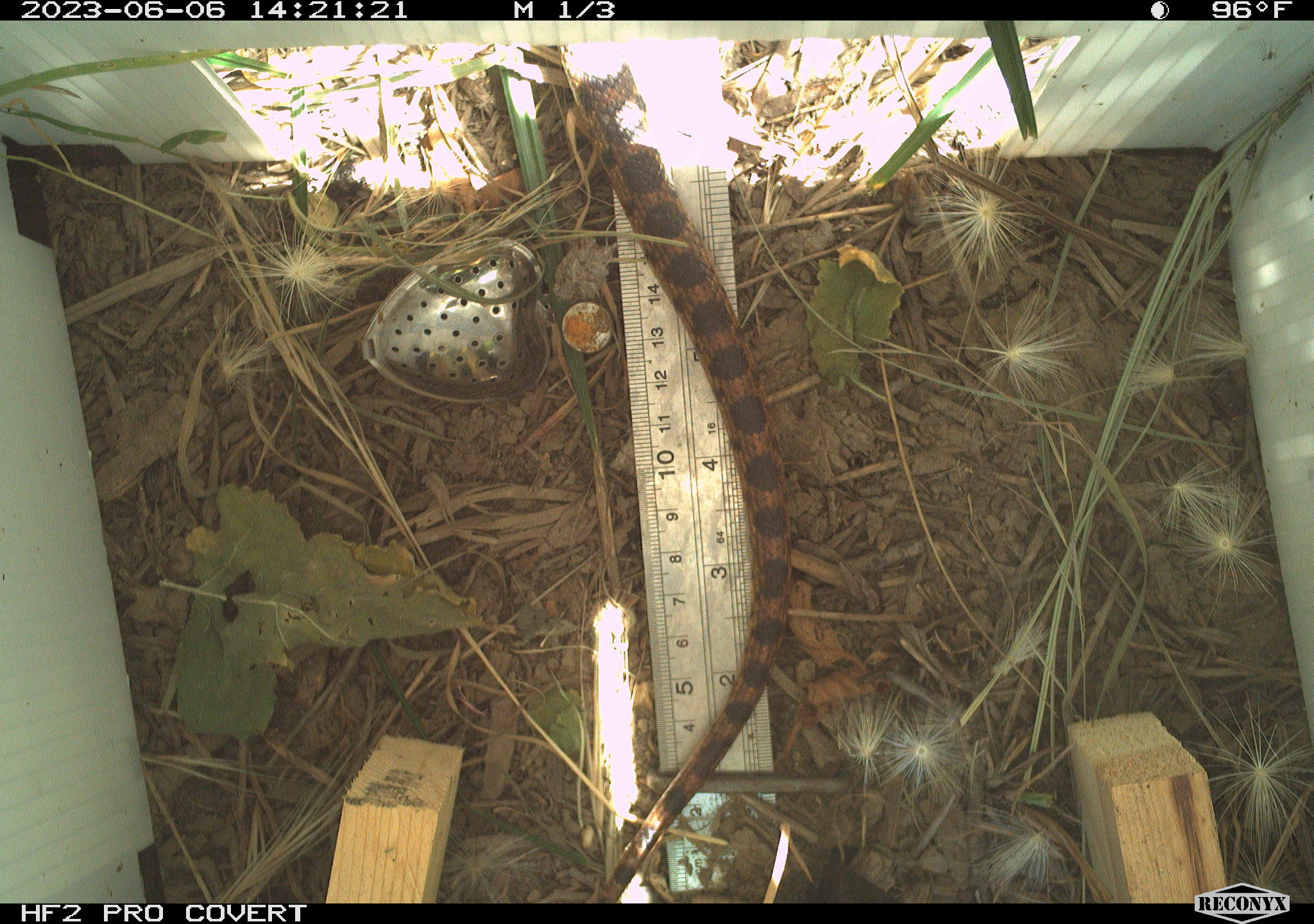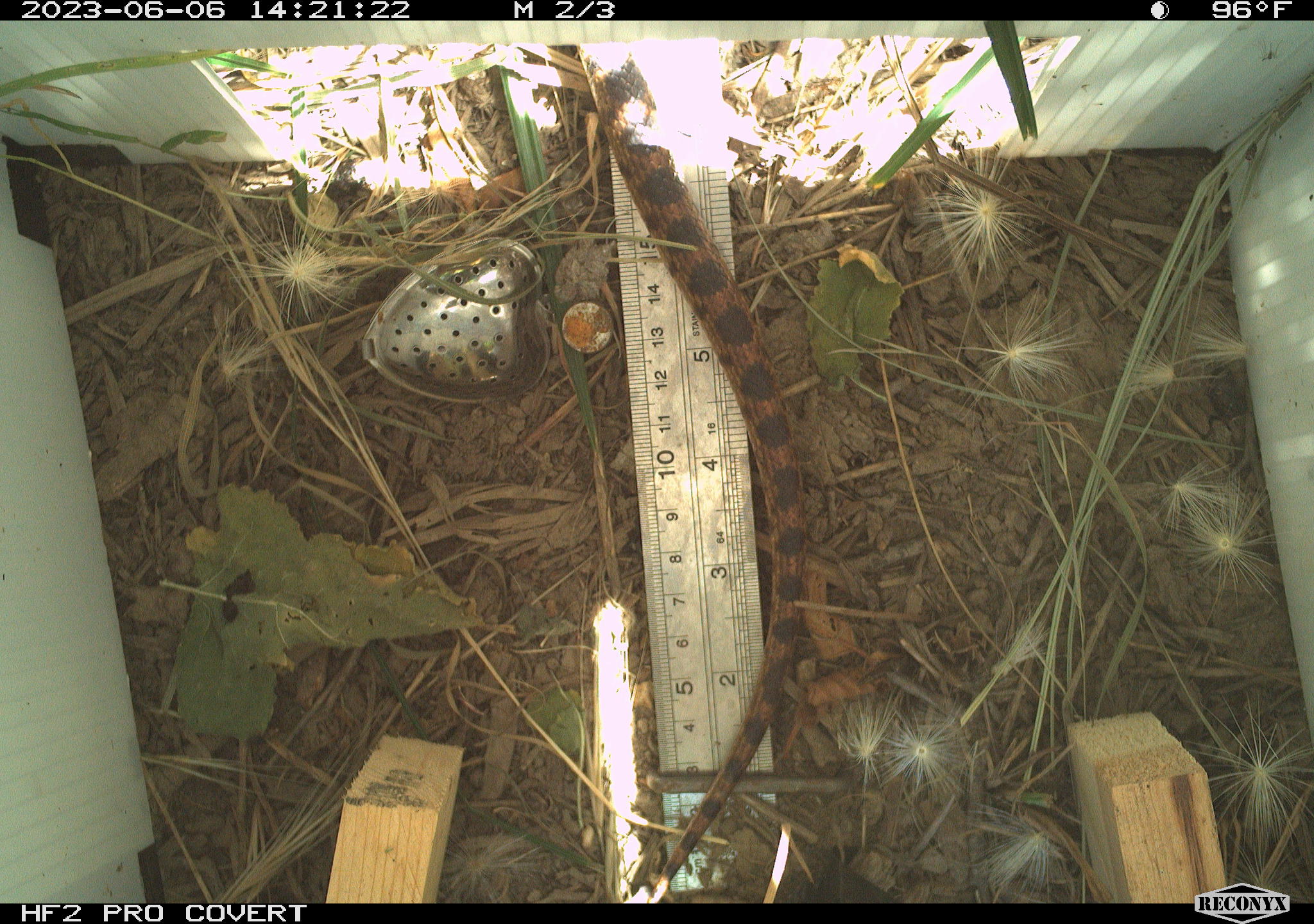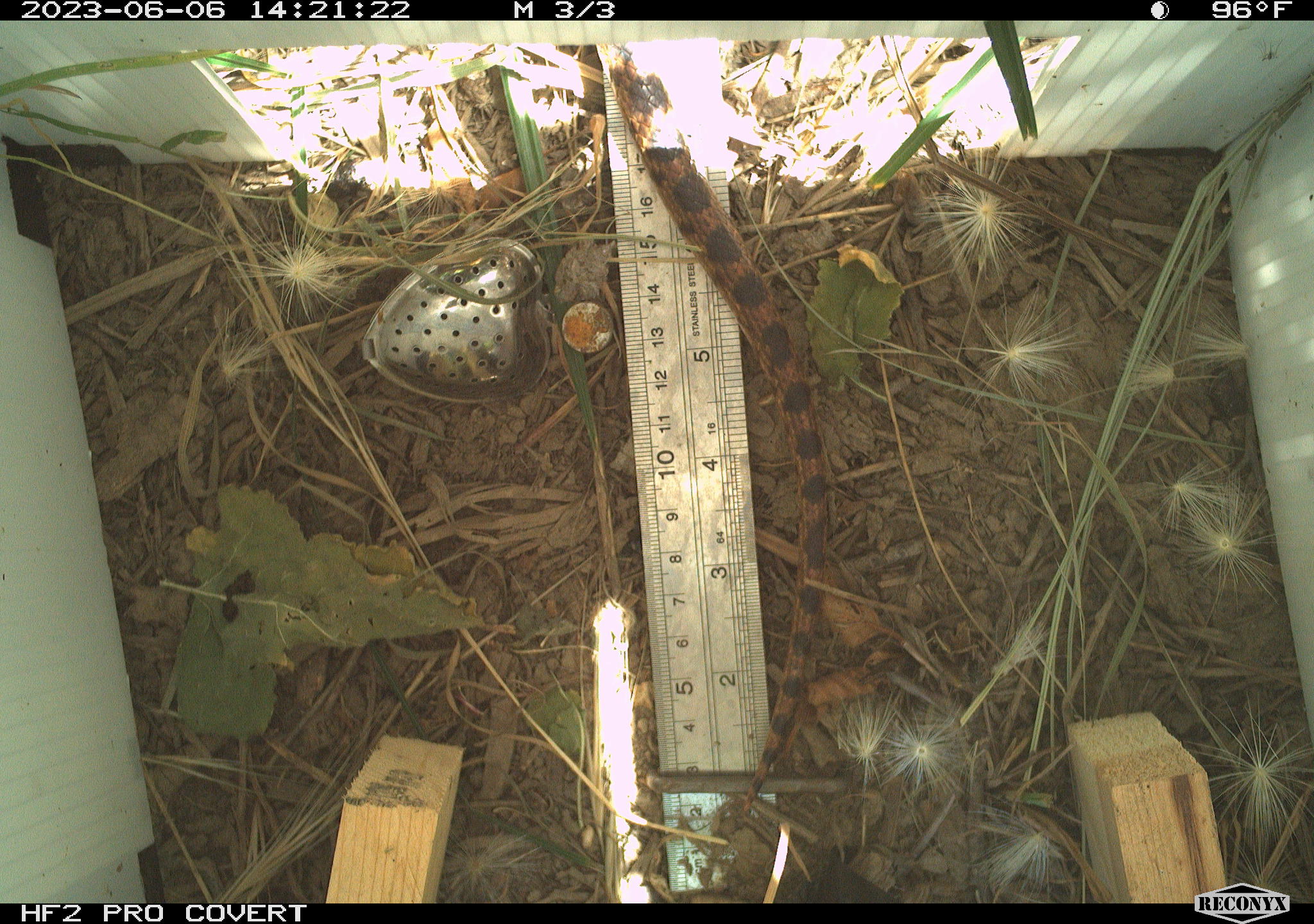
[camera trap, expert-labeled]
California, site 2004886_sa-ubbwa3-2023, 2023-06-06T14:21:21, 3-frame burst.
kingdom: Animalia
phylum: Chordata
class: Reptilia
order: Squamata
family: Colubridae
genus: Pituophis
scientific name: Pituophis catenifer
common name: gophersnake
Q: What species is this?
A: Gophersnake (Pituophis catenifer).